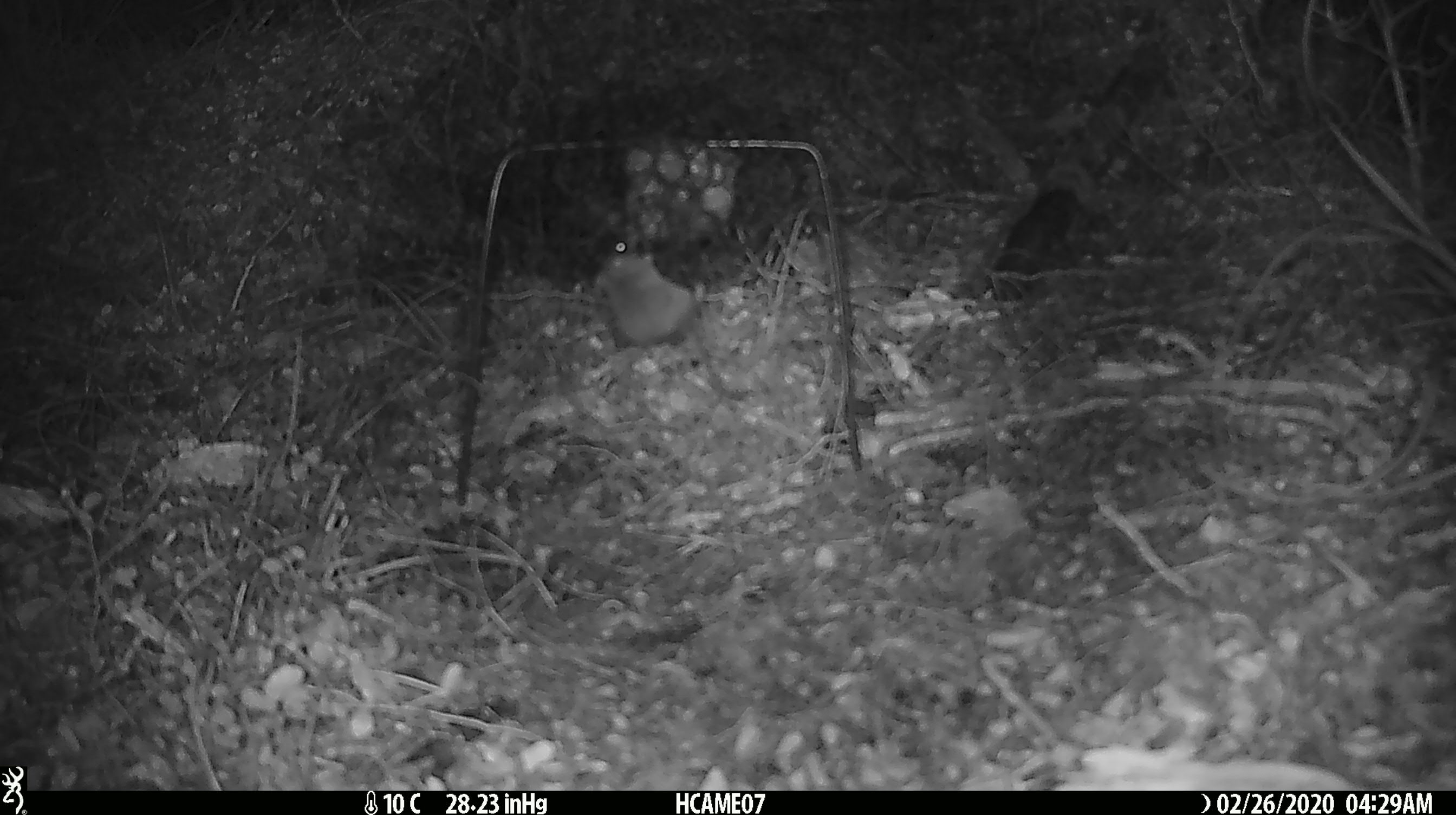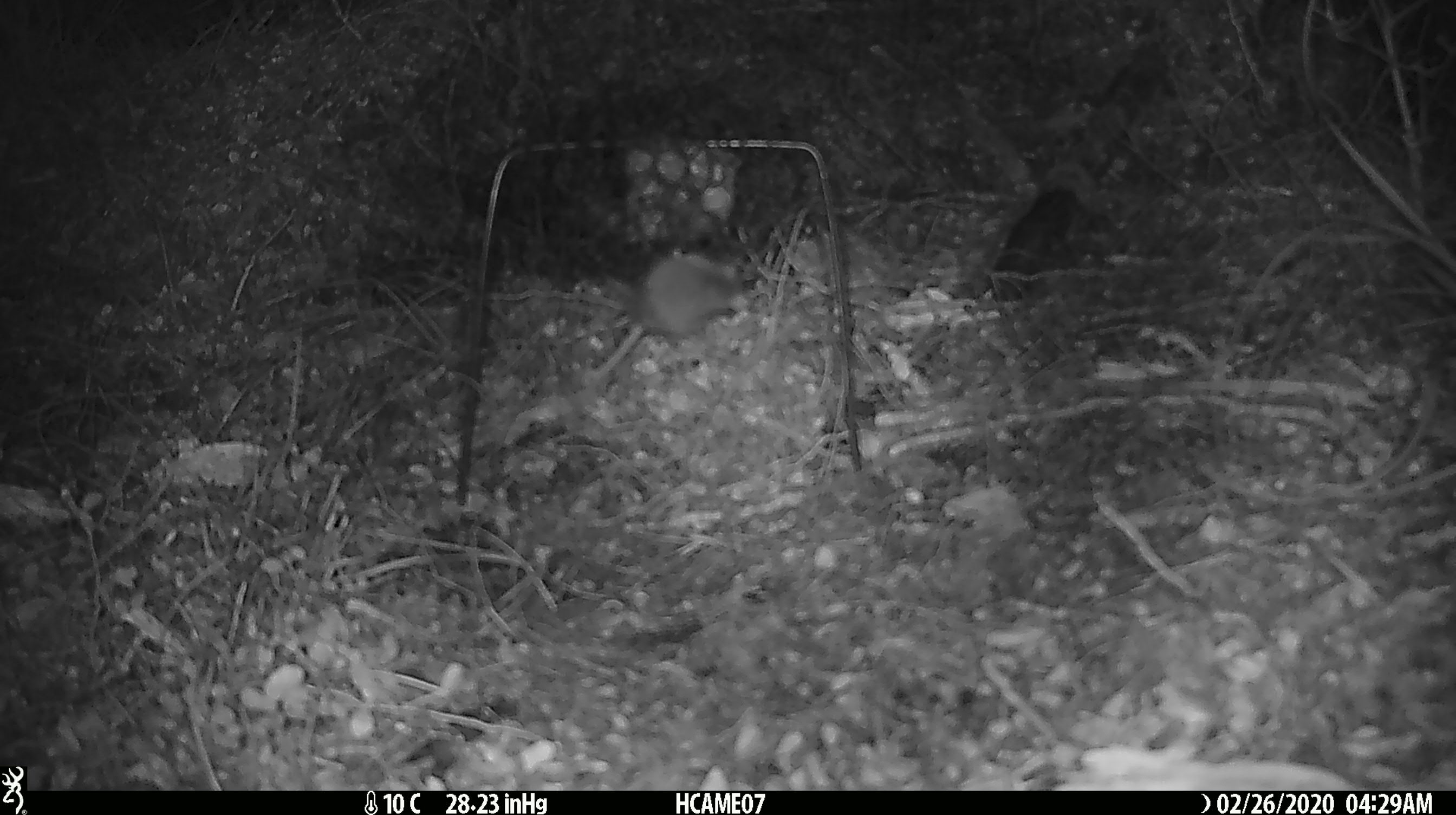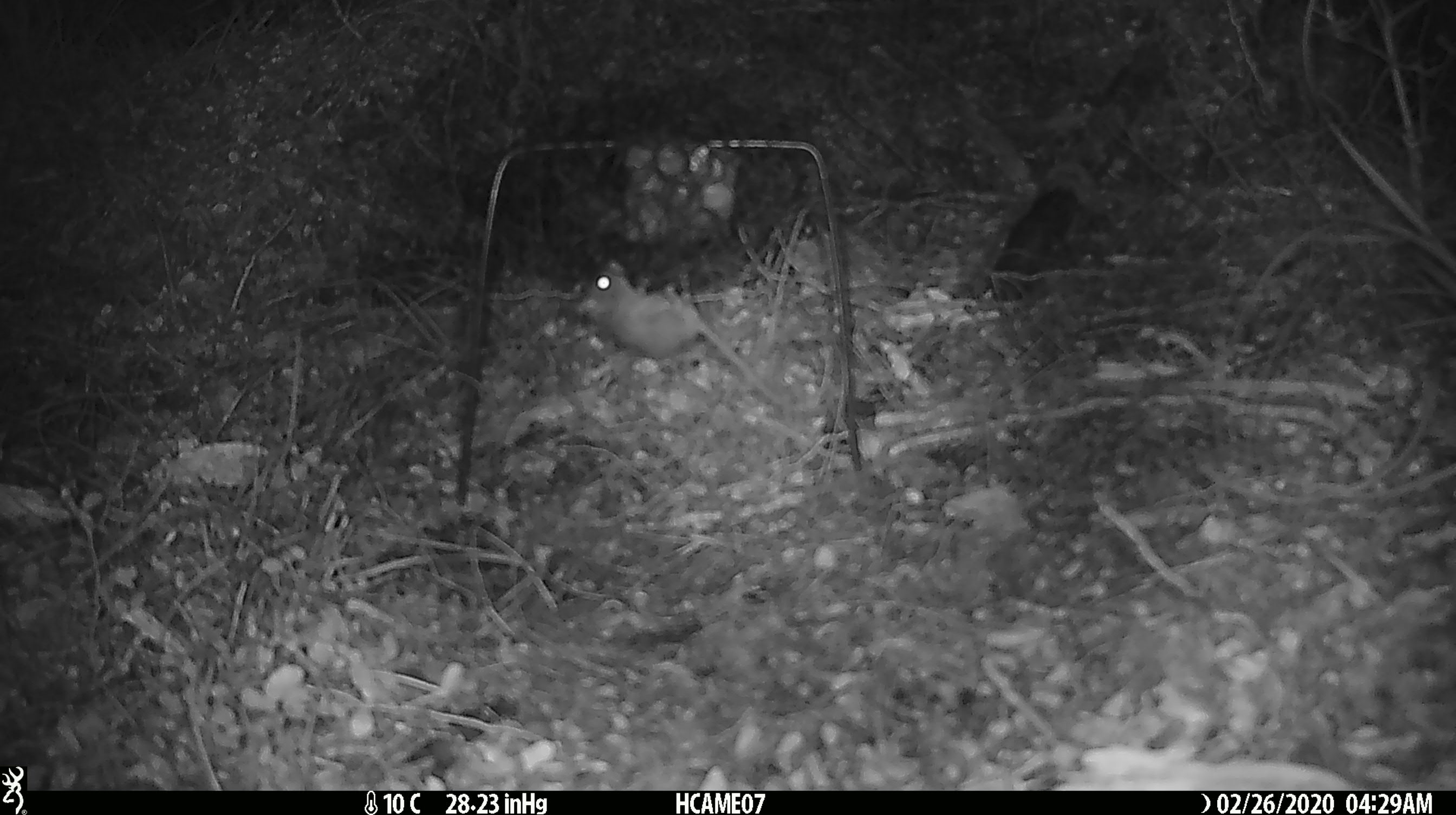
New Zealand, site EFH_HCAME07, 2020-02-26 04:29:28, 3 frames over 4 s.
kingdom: Animalia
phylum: Chordata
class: Mammalia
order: Rodentia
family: Muridae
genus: Mus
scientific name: Mus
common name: mouse